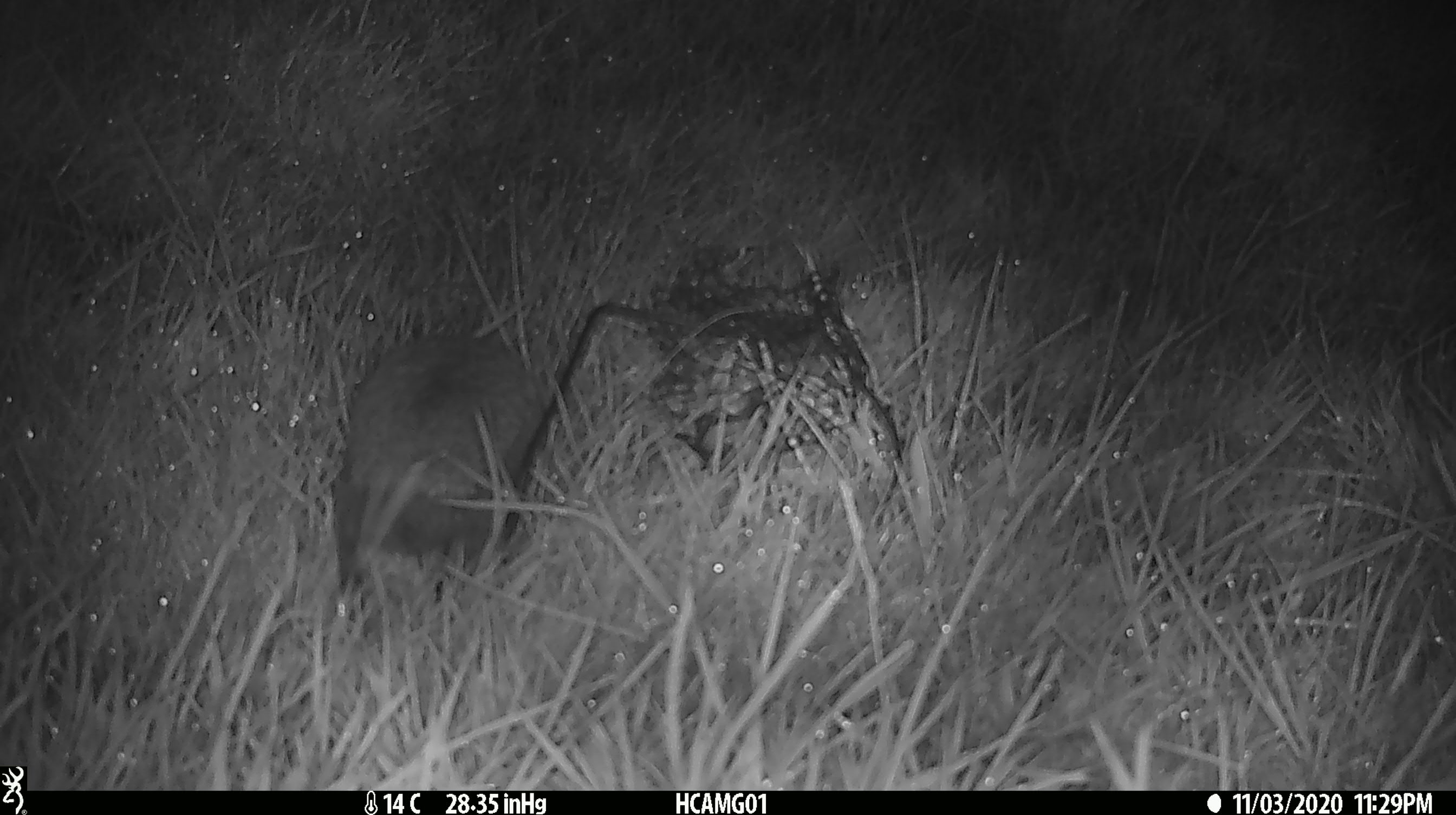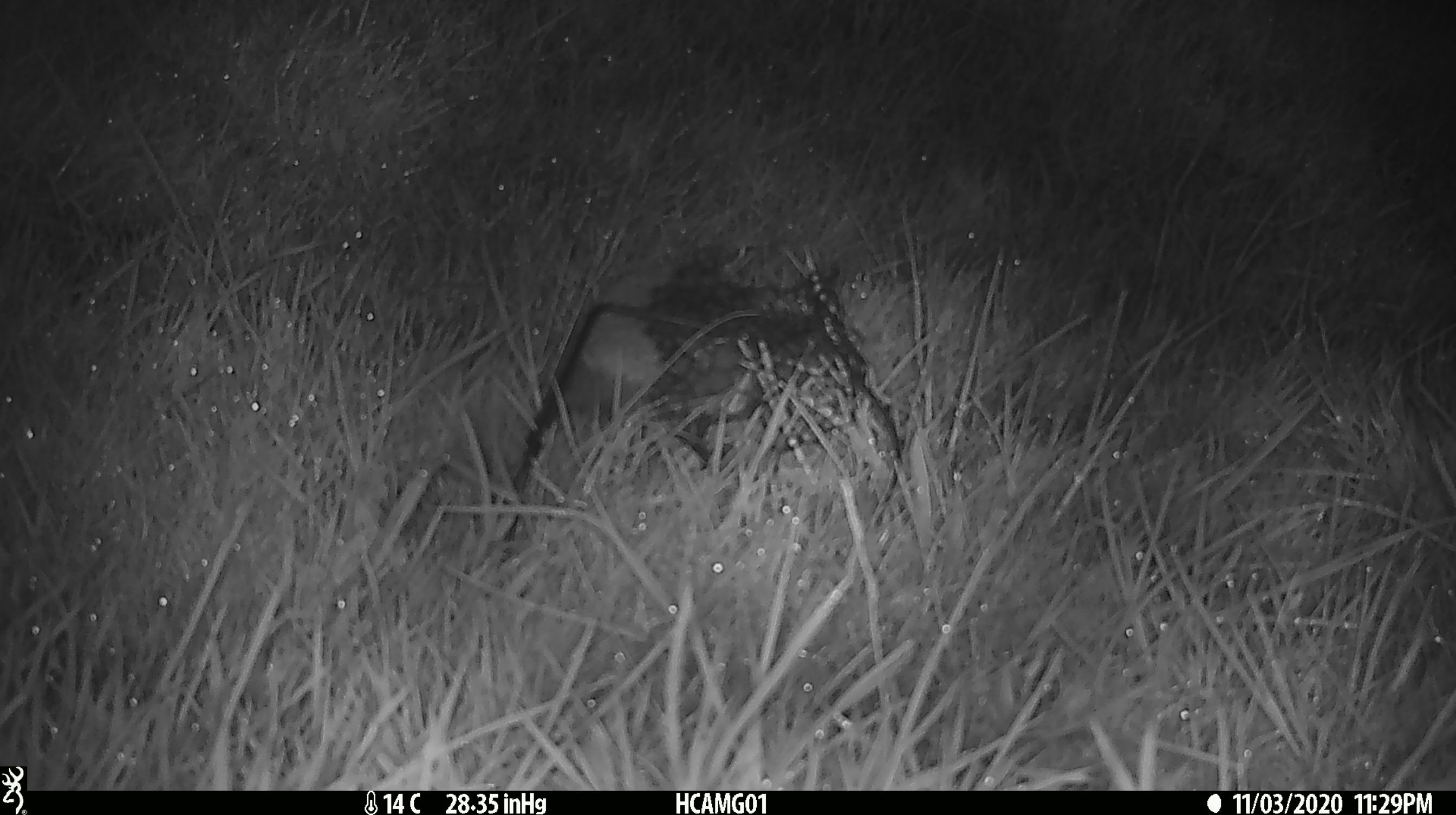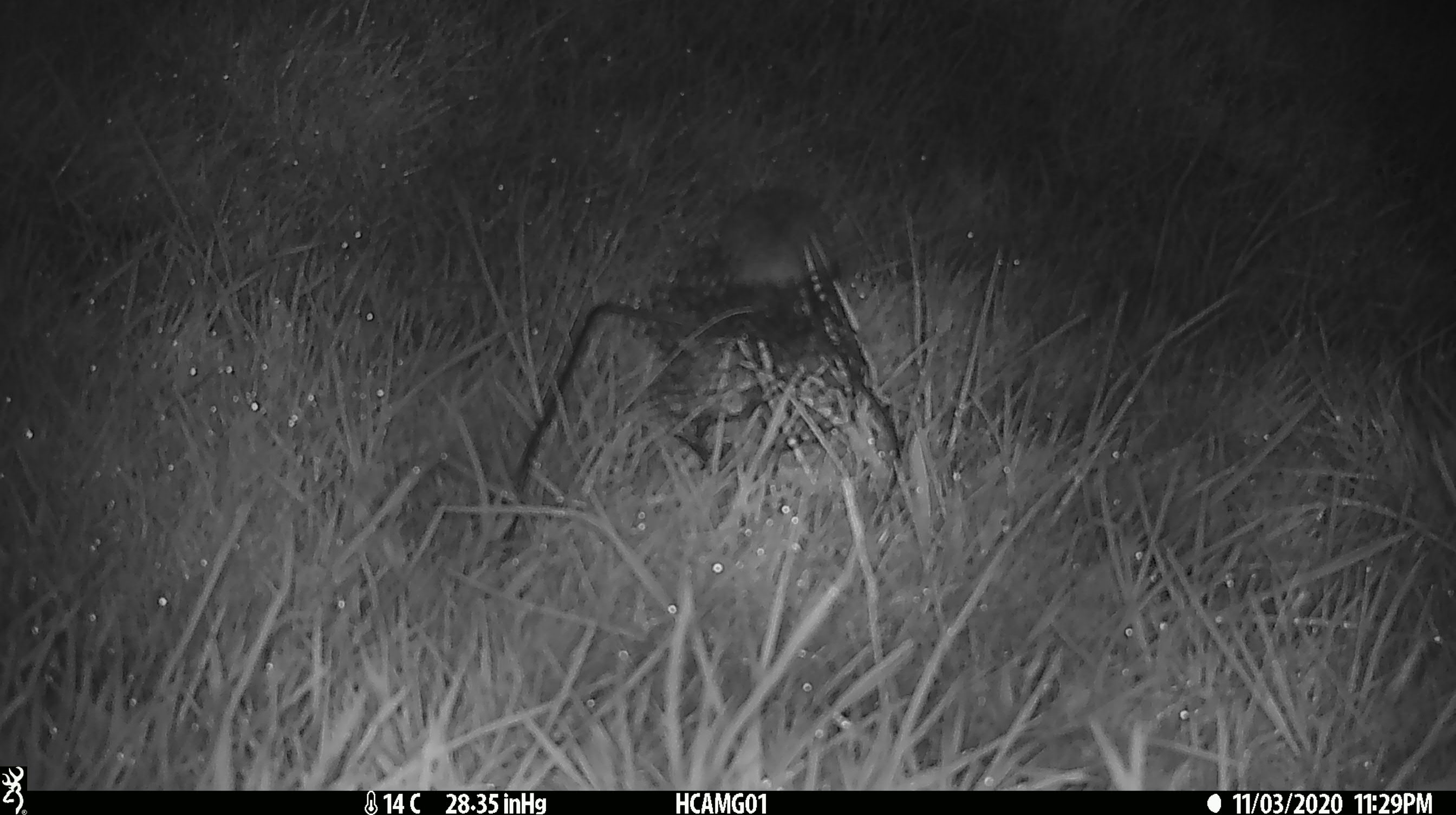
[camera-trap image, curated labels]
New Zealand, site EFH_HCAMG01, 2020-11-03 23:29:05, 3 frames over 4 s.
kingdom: Animalia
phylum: Chordata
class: Mammalia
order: Eulipotyphla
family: Erinaceidae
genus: Erinaceus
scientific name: Erinaceus europaeus europaeus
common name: european hedgehog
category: hedgehog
Hedgehog (european hedgehog) (Erinaceus europaeus europaeus).